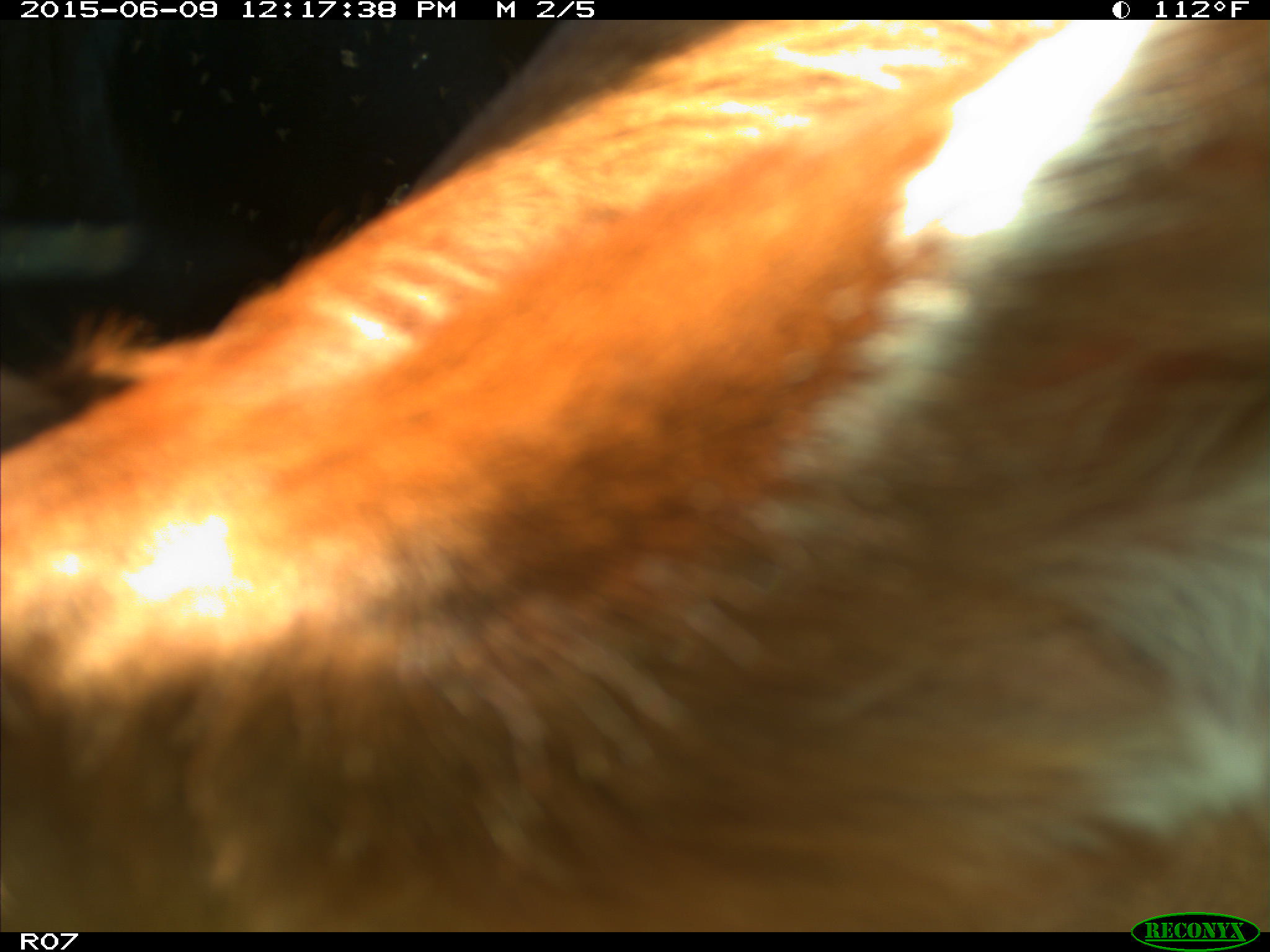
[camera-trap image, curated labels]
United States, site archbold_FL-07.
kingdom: Animalia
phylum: Chordata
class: Mammalia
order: Artiodactyla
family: Bovidae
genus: Bos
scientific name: Bos taurus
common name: domestic cow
Bos taurus (domestic cow).